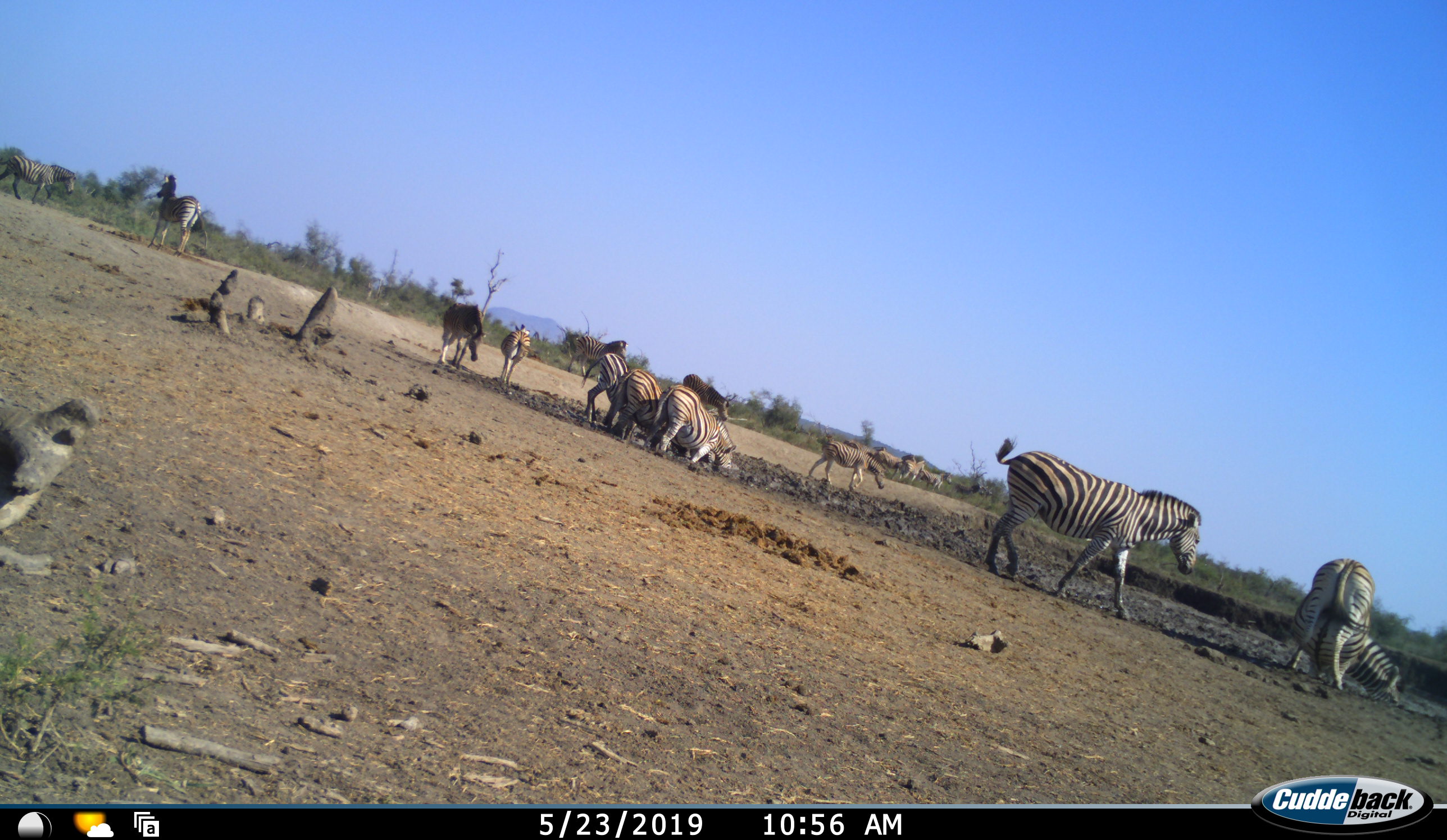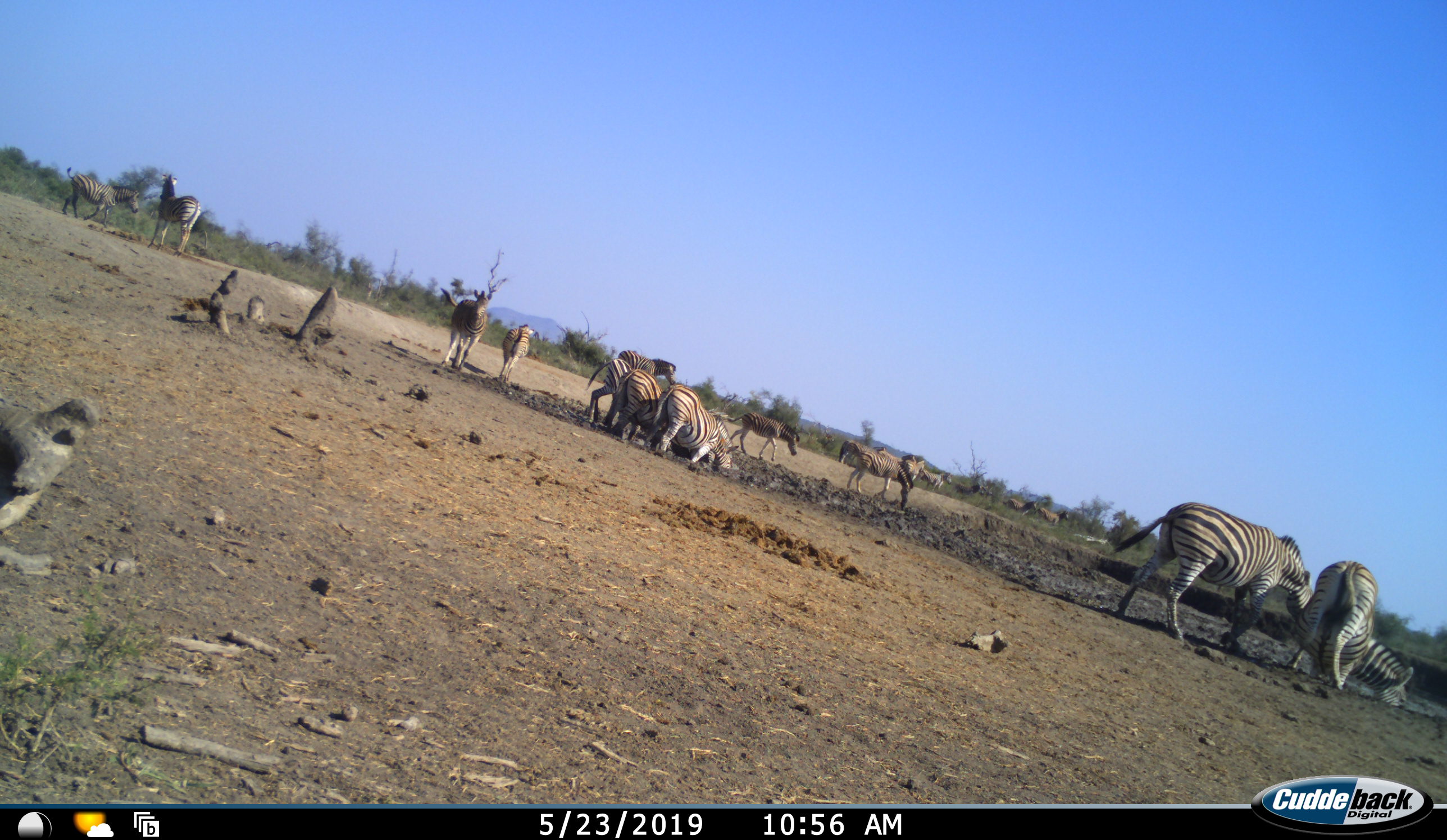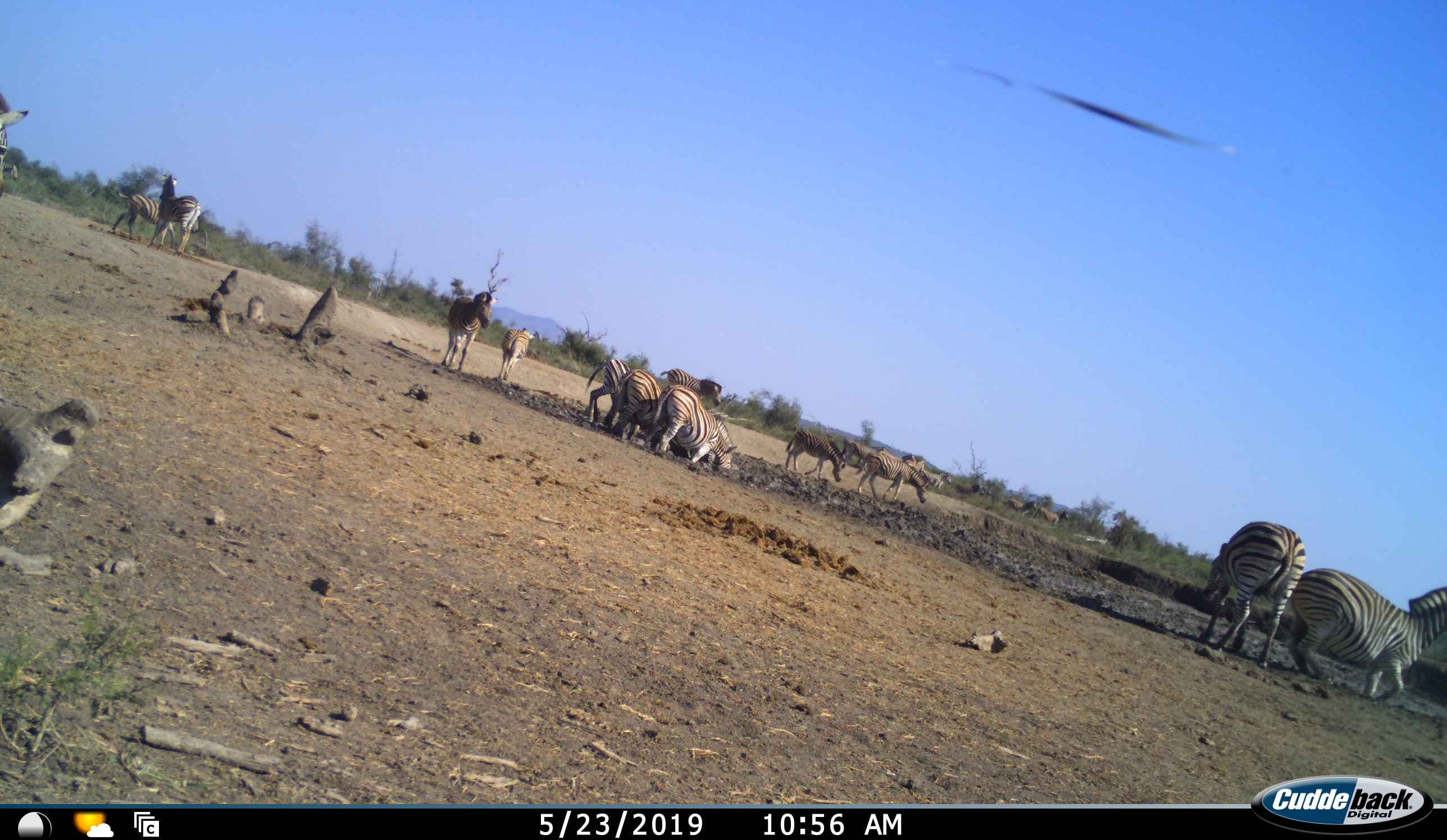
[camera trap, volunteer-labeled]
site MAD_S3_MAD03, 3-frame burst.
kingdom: Animalia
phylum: Chordata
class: Mammalia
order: Perissodactyla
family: Equidae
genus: Equus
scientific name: Equus quagga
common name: plains zebra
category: zebraplains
Zebraplains (plains zebra) (Equus quagga), count 11-50. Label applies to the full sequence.